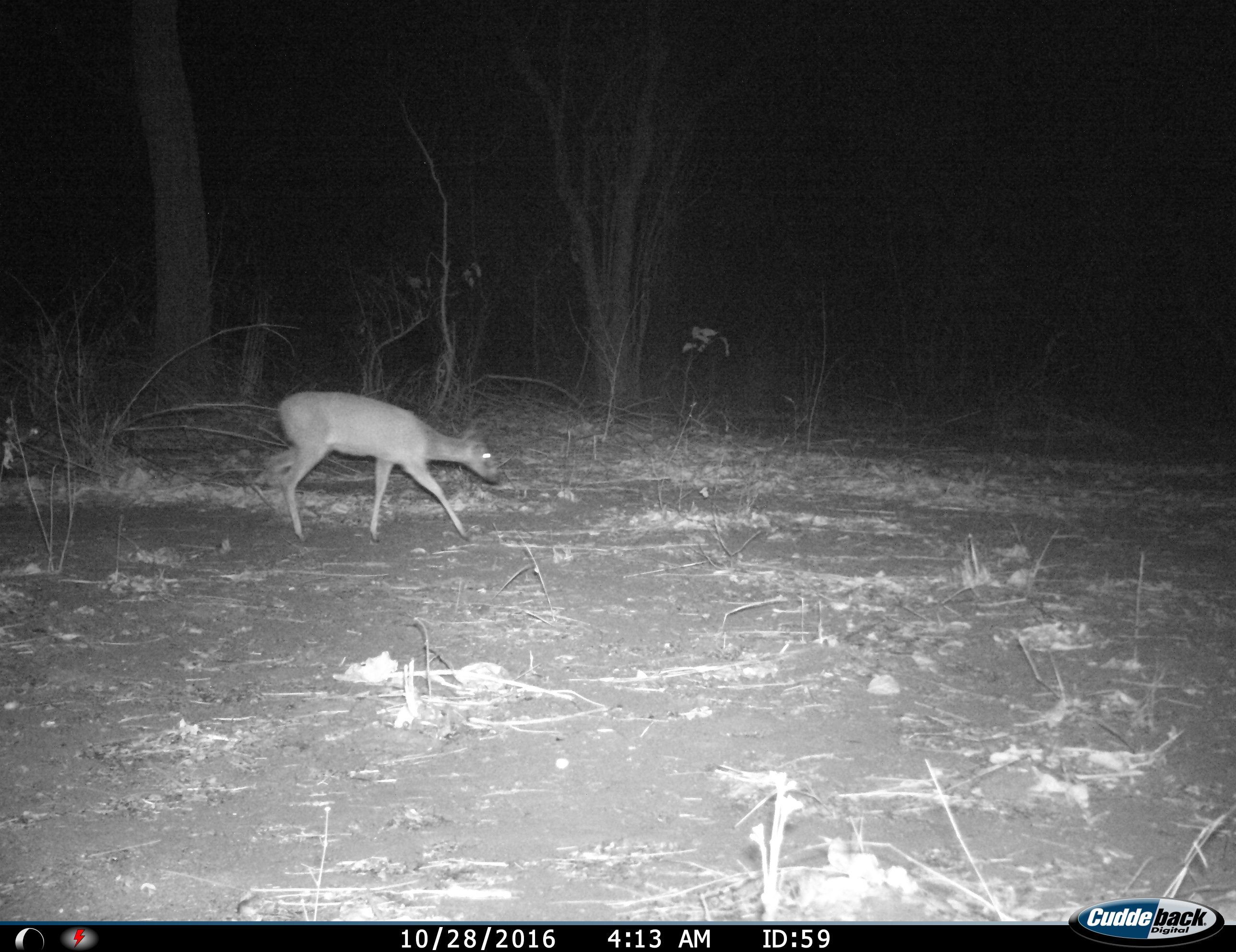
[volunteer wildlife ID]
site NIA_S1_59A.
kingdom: Animalia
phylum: Chordata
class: Mammalia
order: Artiodactyla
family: Bovidae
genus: Sylvicapra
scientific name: Sylvicapra grimmia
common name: common duiker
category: duikercommongrey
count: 1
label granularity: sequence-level